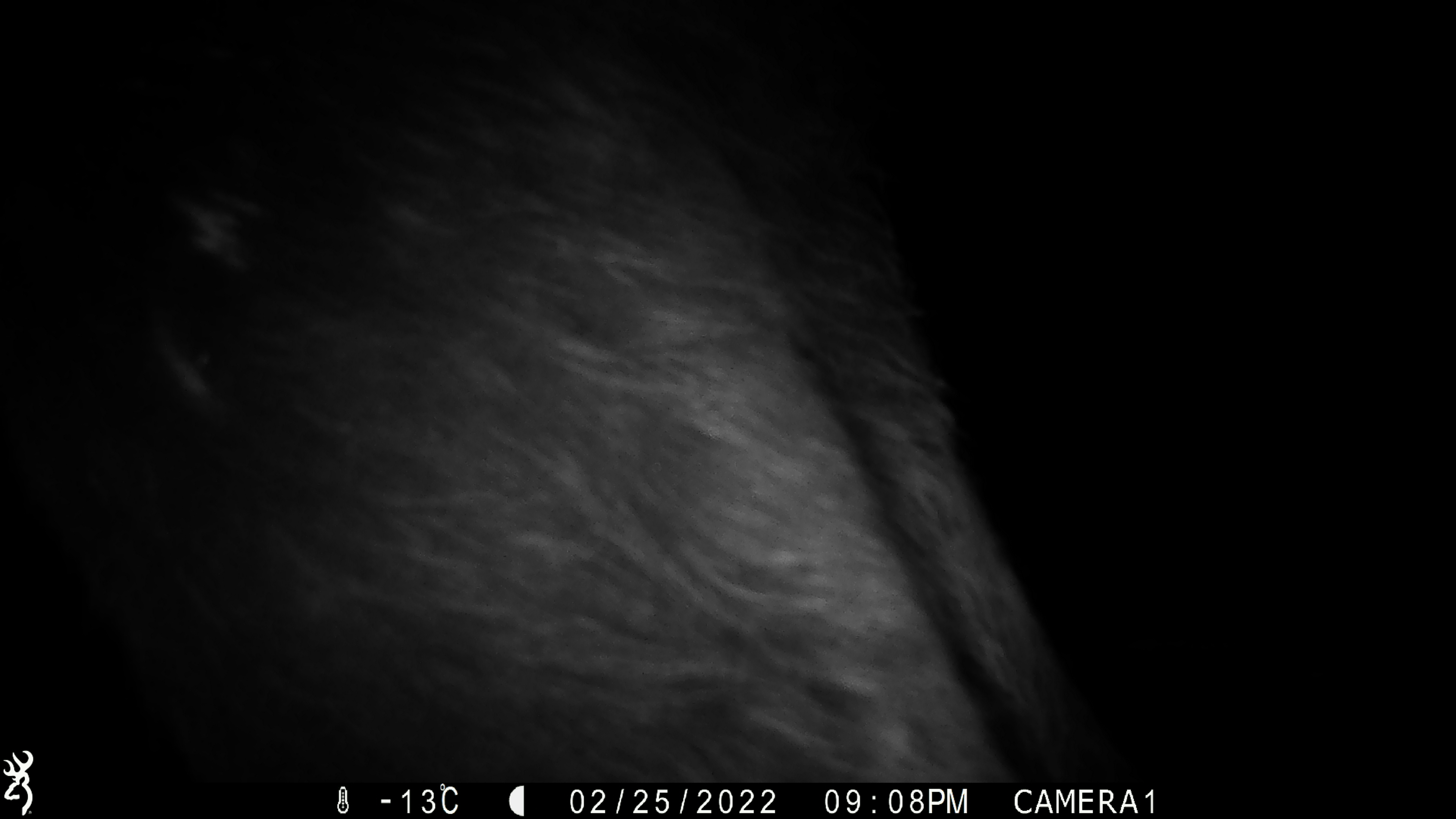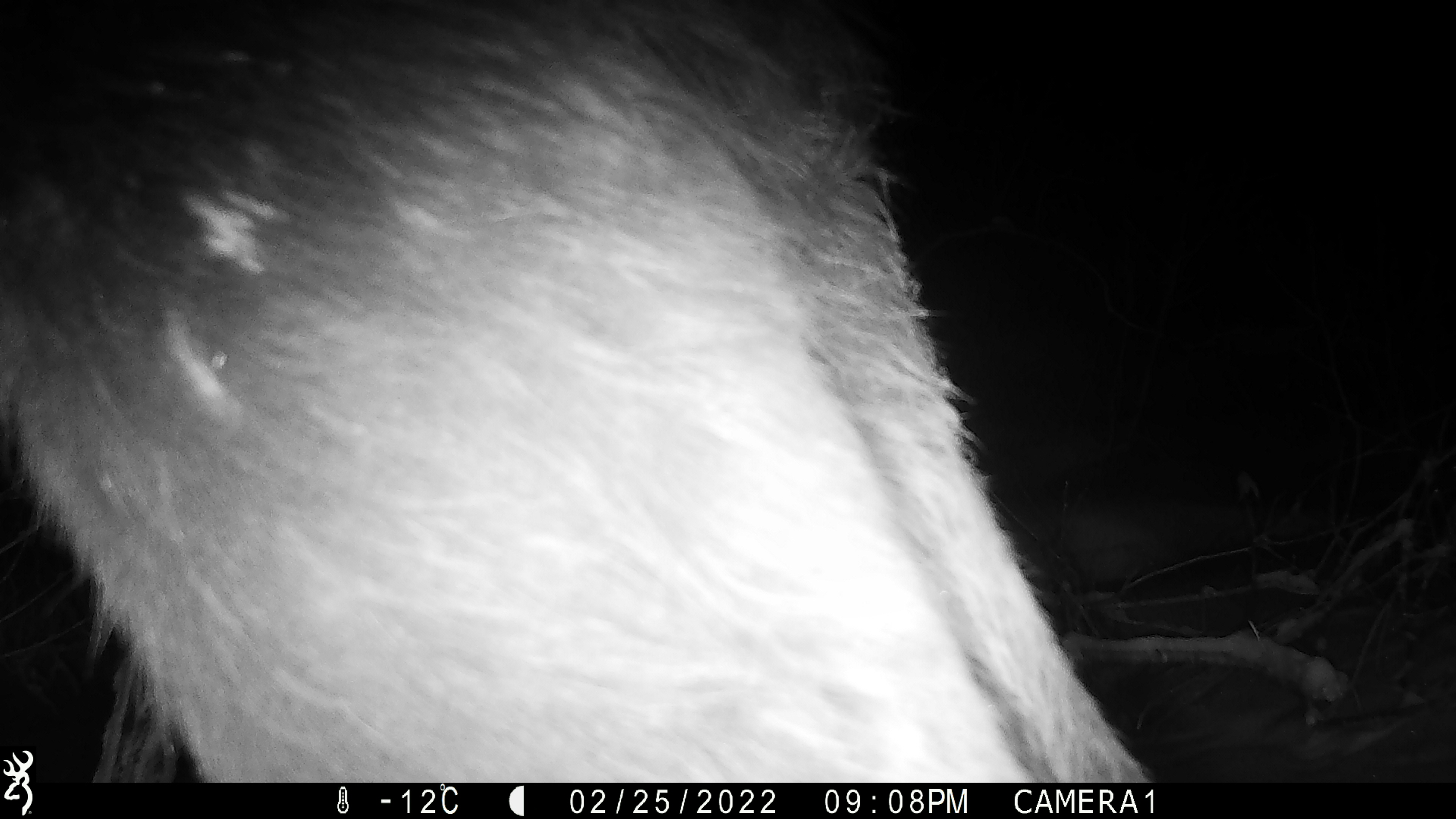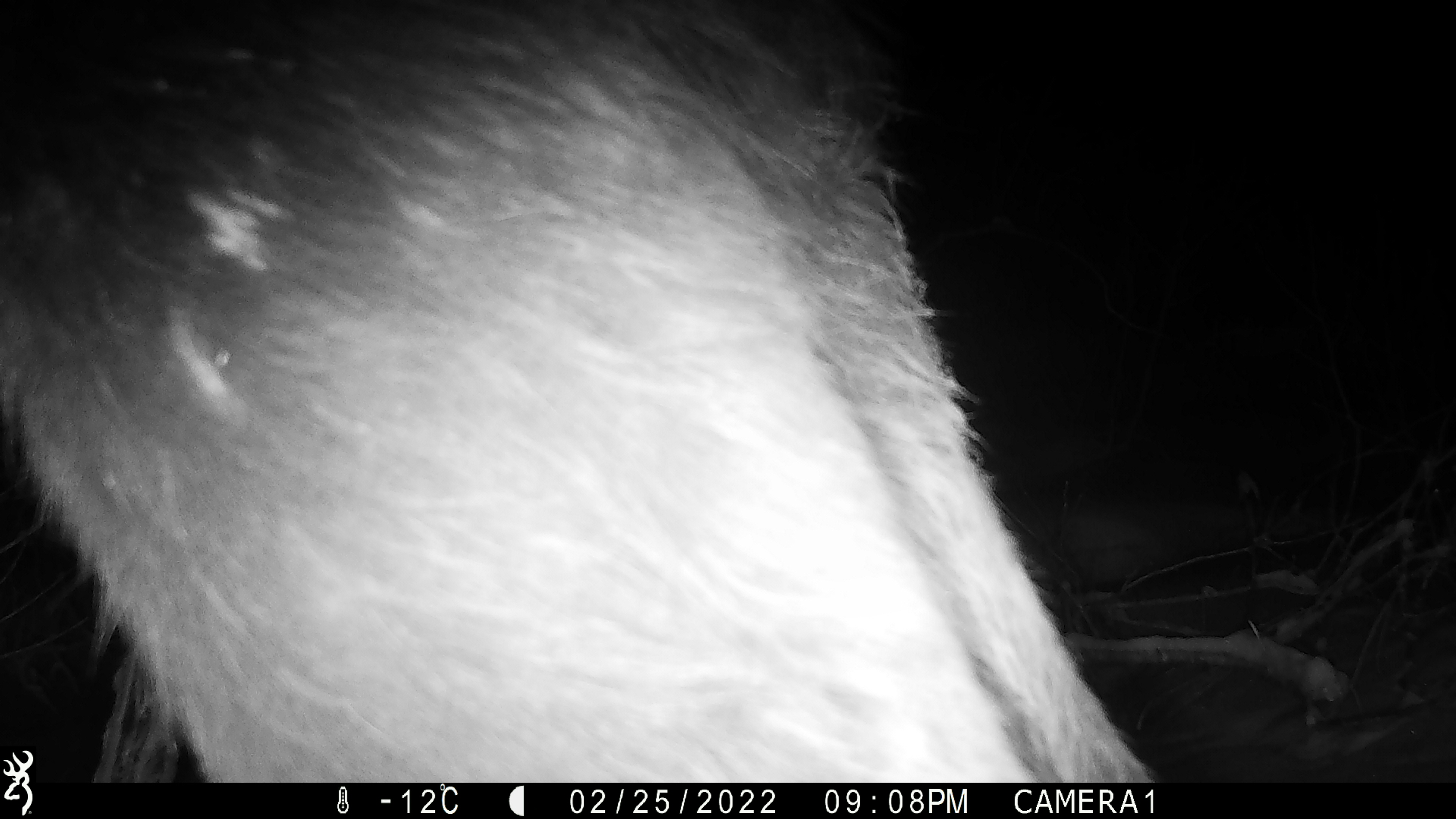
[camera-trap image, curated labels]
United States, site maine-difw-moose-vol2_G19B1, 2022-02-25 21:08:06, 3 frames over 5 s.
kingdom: Animalia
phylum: Chordata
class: Mammalia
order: Artiodactyla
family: Cervidae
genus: Alces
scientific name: Alces alces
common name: moose